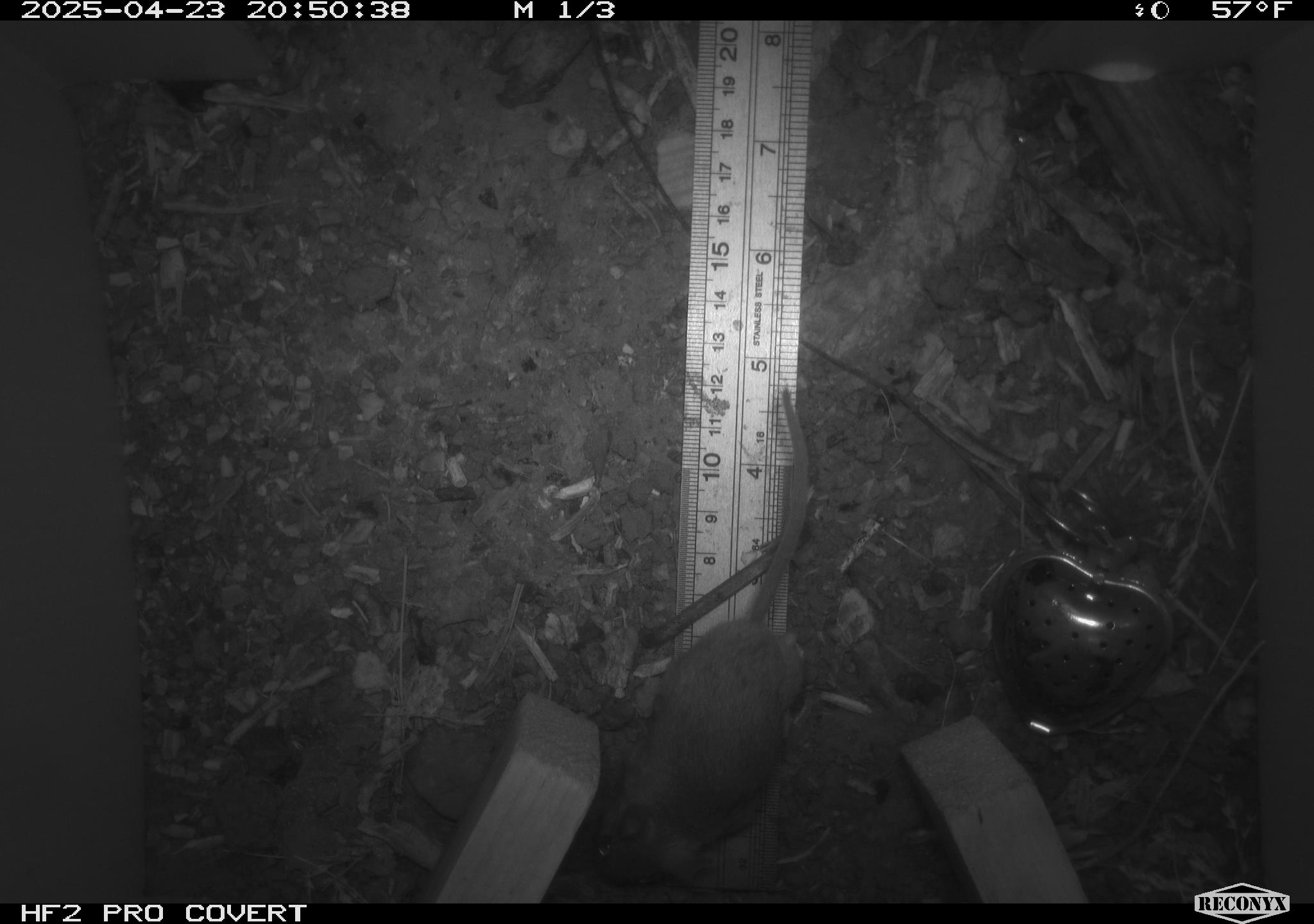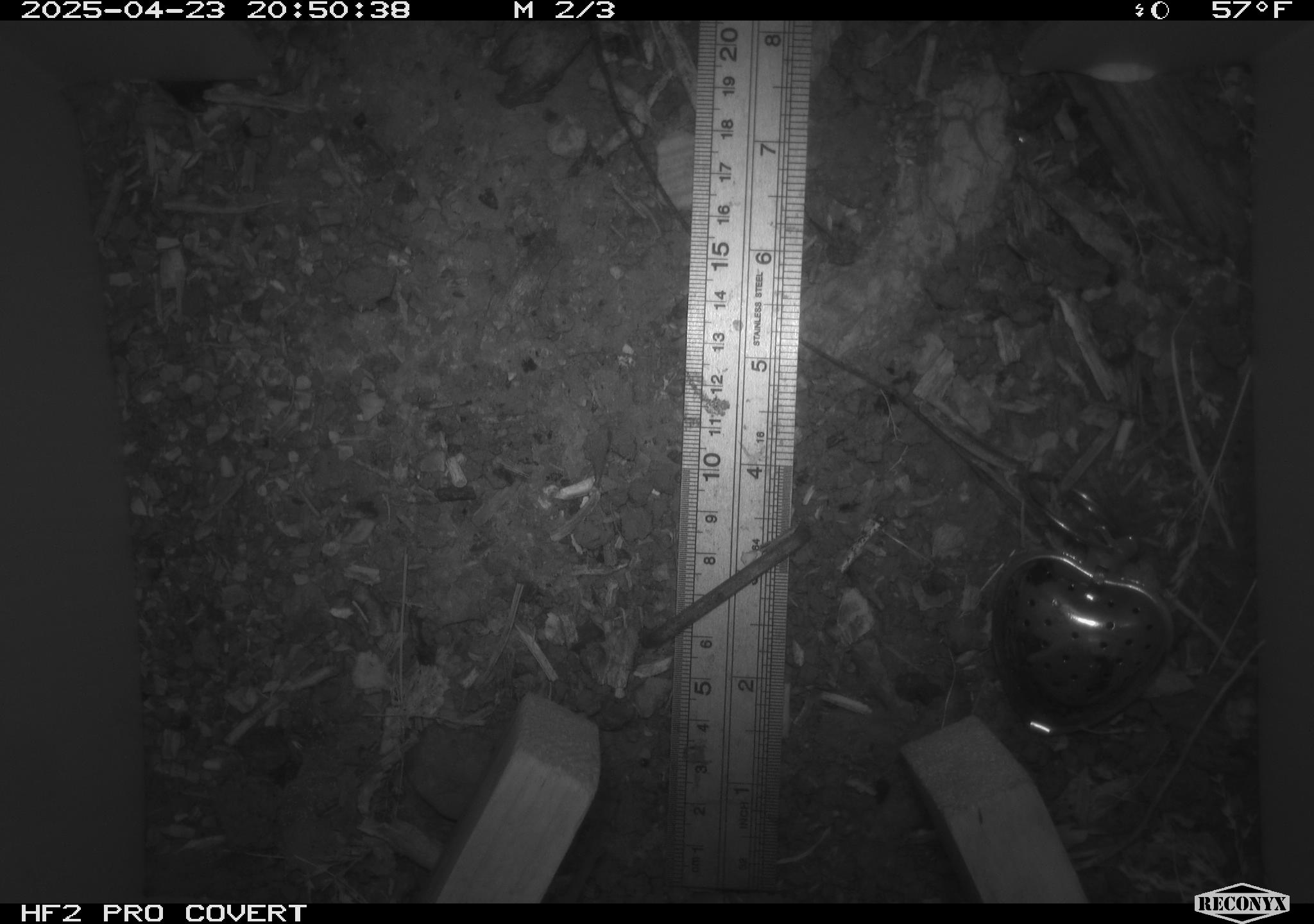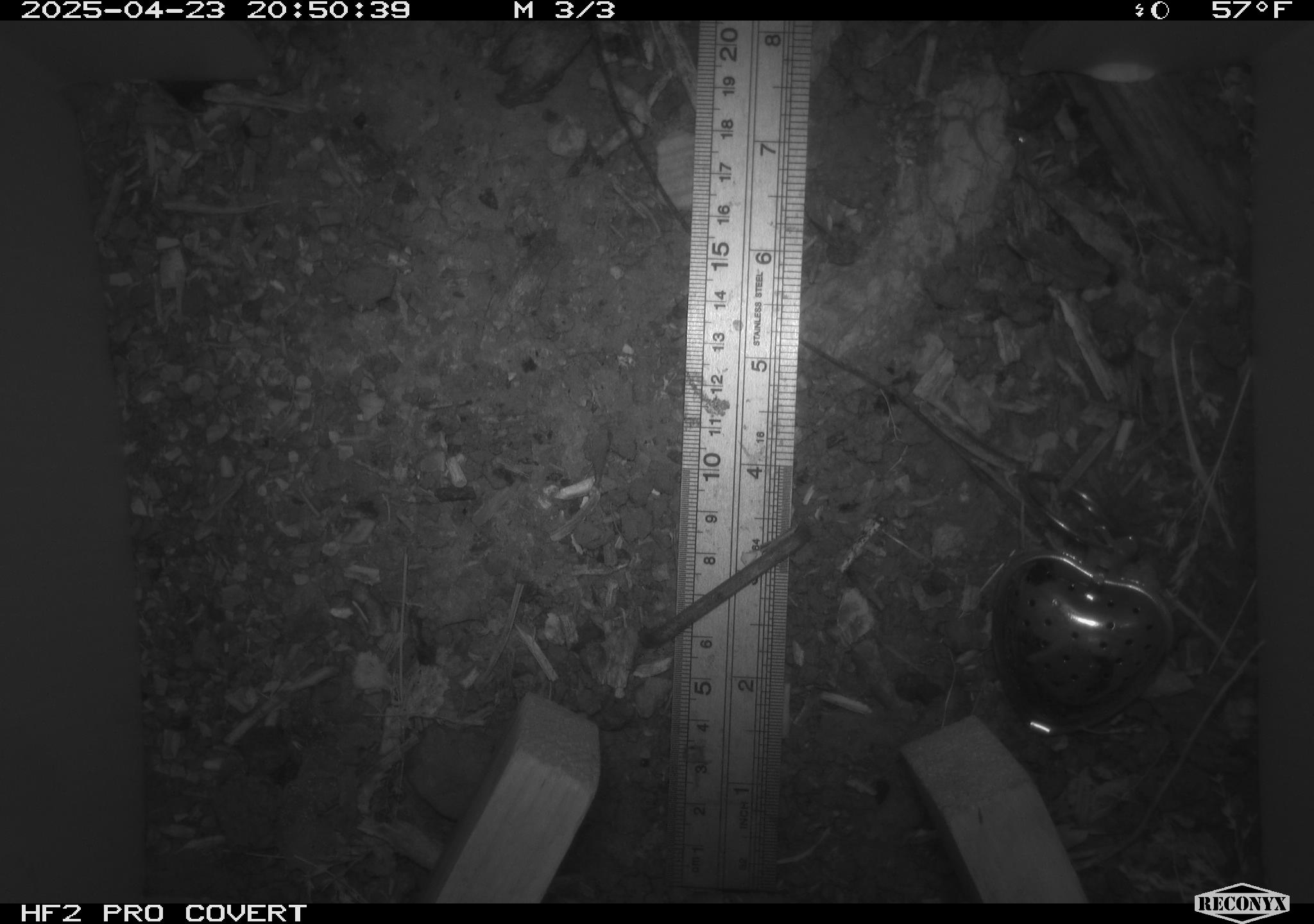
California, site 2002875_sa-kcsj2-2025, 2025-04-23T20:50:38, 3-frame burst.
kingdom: Animalia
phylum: Chordata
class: Mammalia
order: Rodentia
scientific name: Rodentia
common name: rodent